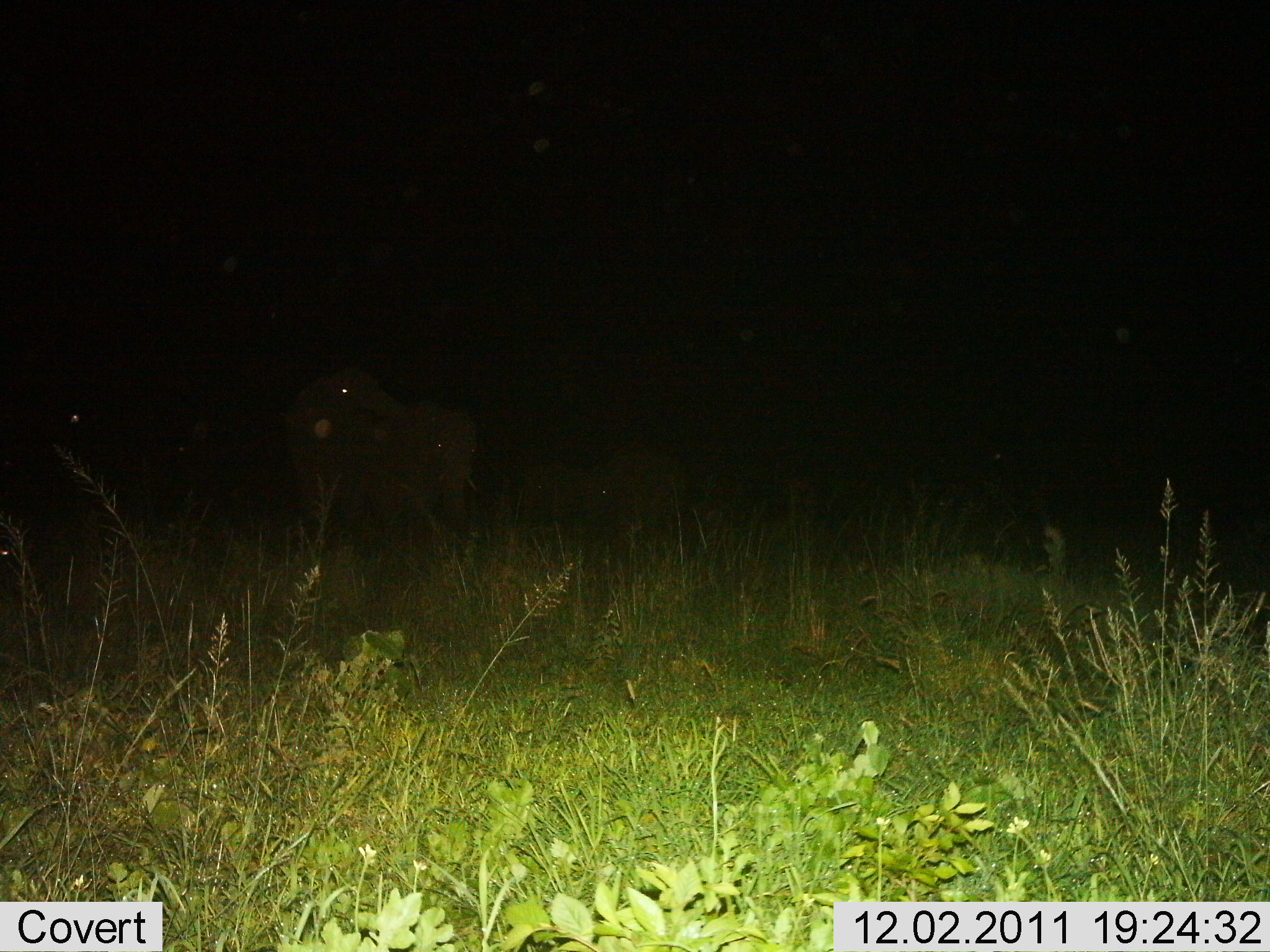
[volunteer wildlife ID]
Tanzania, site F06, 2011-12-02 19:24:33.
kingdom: Animalia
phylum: Chordata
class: Mammalia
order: Proboscidea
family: Elephantidae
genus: Loxodonta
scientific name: Loxodonta africana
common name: african bush elephant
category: elephant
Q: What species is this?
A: Elephant (african bush elephant) (Loxodonta africana).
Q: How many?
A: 3.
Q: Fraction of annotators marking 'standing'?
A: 64%.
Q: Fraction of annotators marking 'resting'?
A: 27%.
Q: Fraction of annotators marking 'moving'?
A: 9%.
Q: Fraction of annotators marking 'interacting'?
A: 27%.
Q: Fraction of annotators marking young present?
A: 9%.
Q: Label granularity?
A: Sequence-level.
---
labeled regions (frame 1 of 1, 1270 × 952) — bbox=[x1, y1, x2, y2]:
animal: bbox=[346, 404, 480, 563]